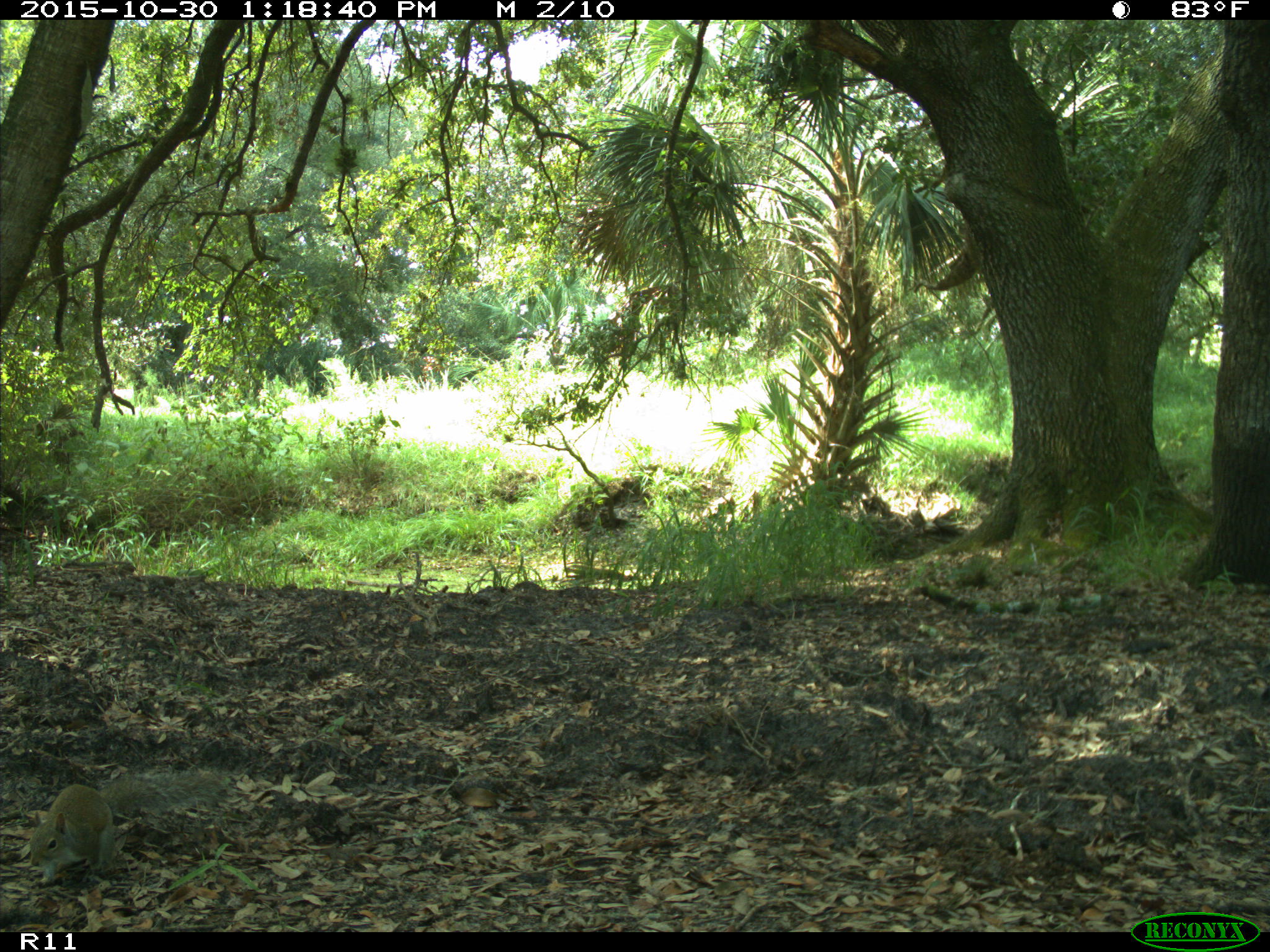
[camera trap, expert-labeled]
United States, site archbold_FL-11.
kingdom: Animalia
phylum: Chordata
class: Mammalia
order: Rodentia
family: Sciuridae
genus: Sciurus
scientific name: Sciurus carolinensis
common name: eastern gray squirrel